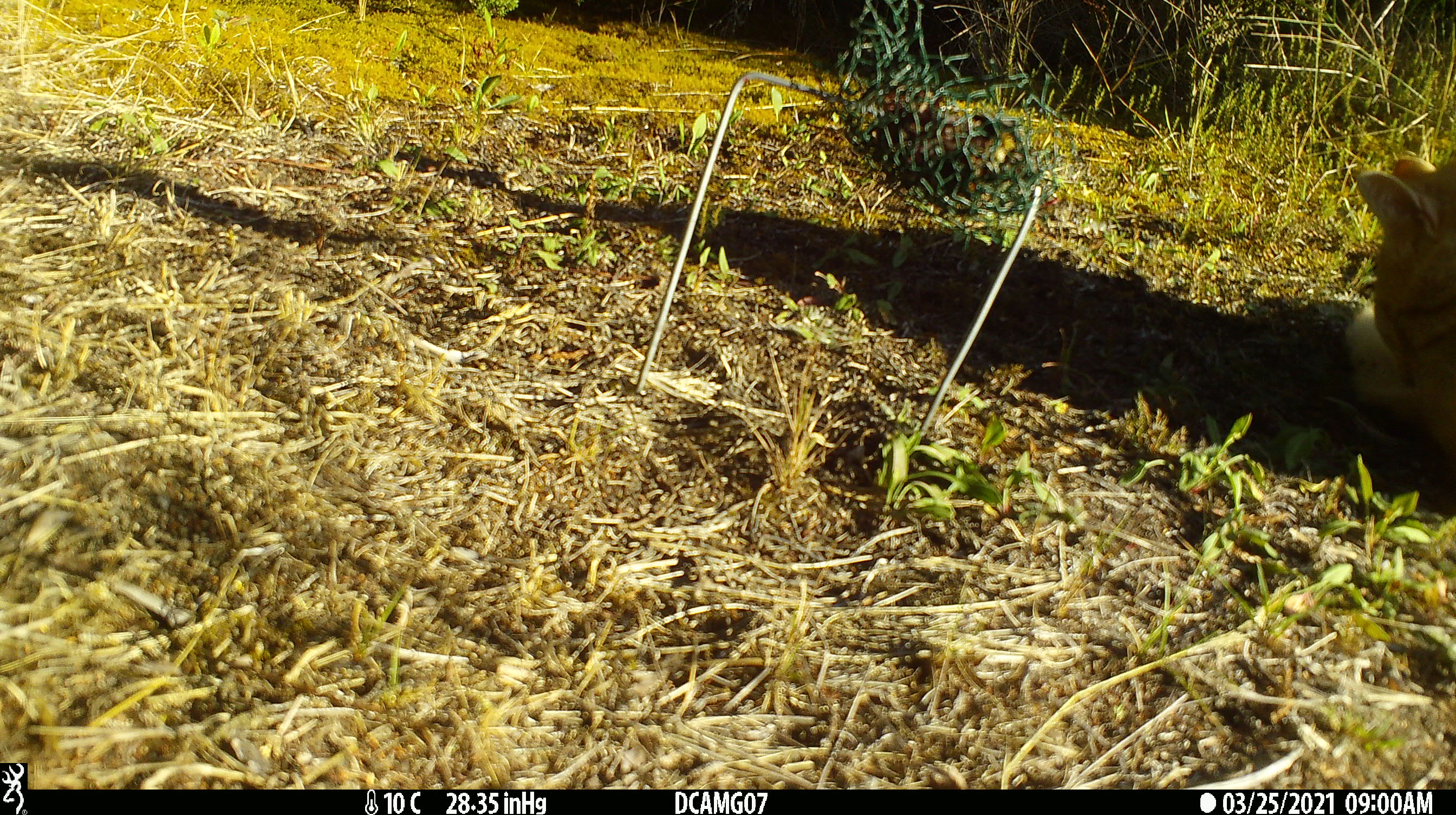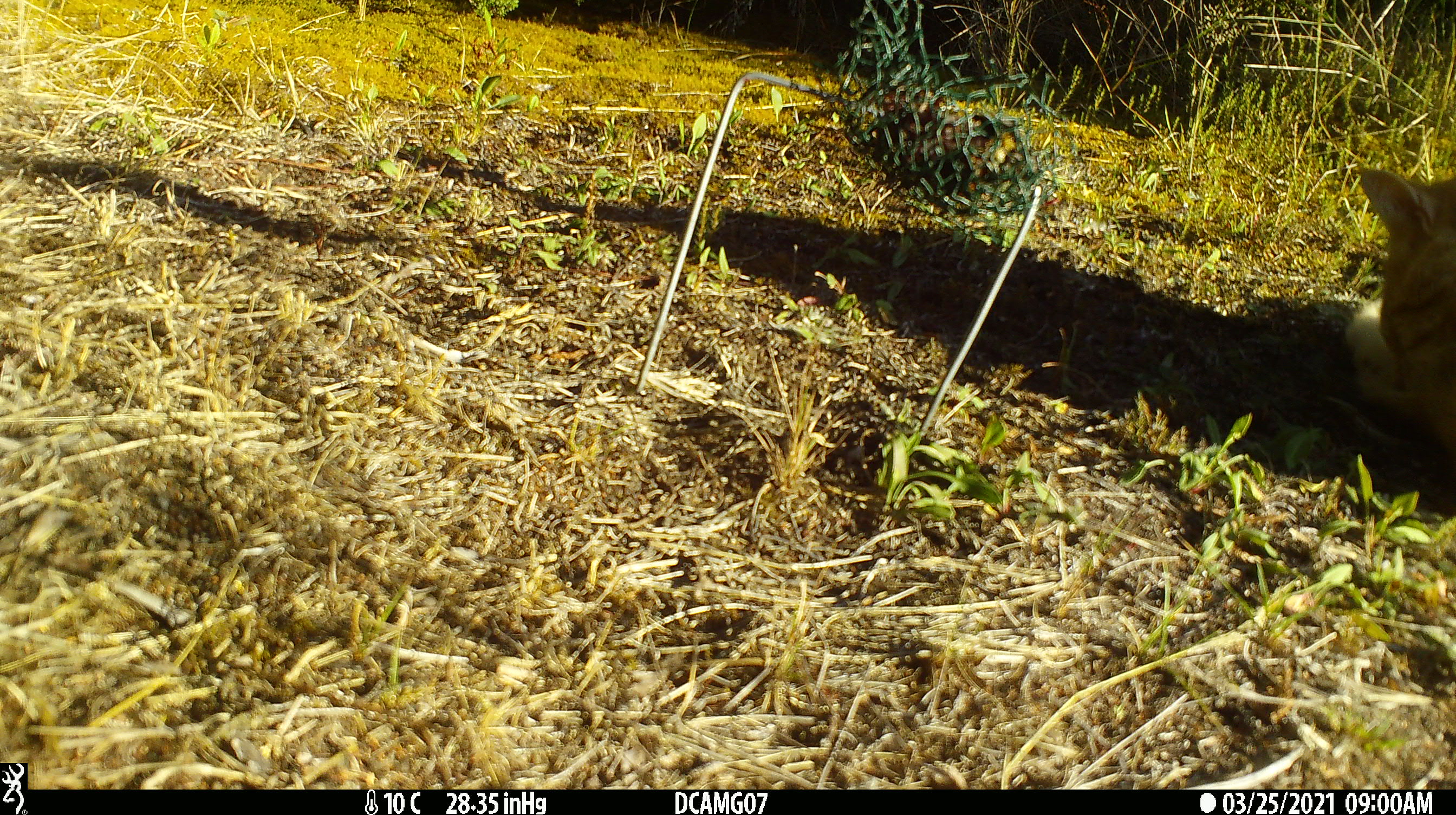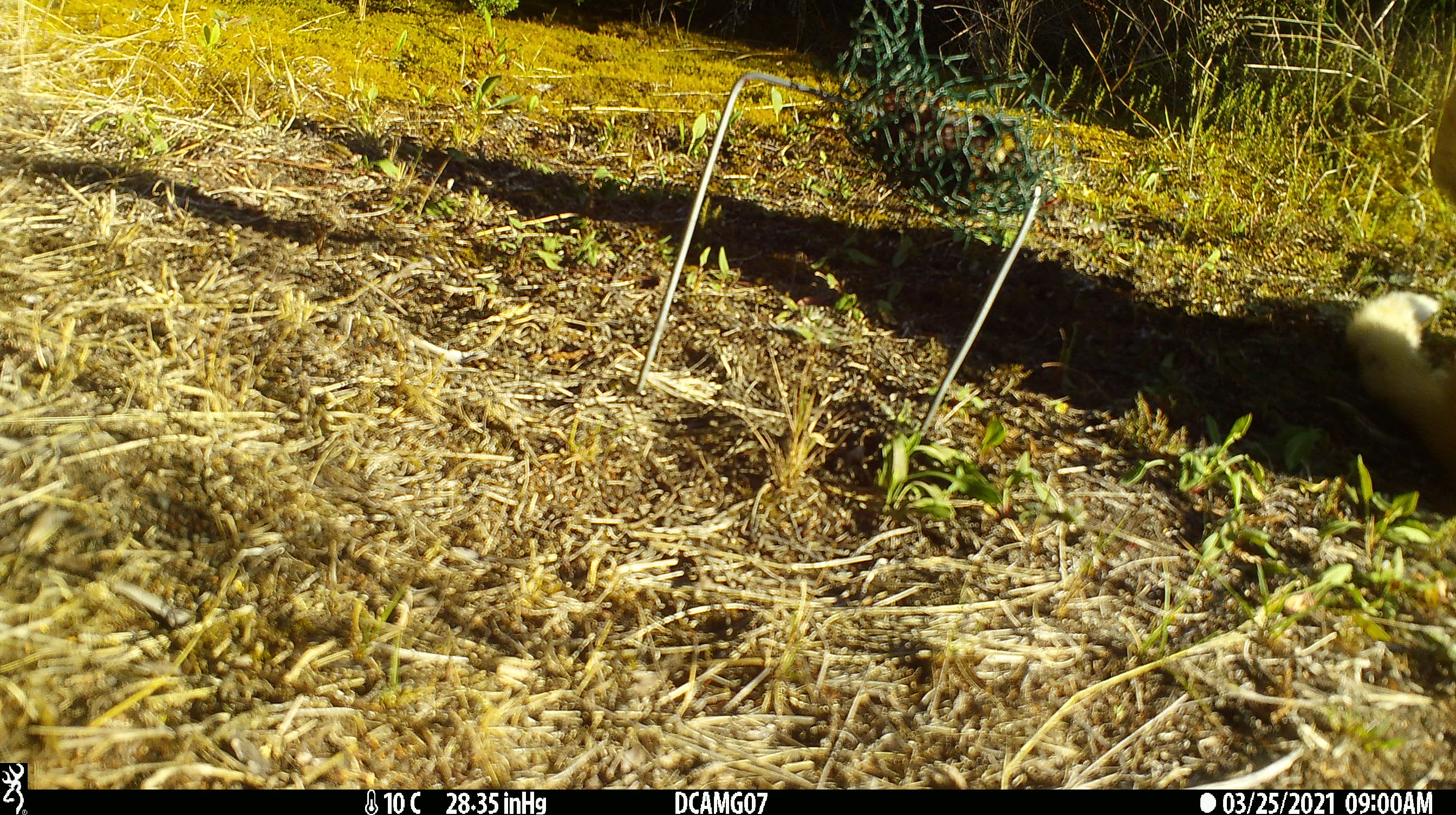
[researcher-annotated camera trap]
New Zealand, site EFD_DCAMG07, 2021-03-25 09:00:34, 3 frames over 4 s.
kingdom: Animalia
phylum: Chordata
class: Mammalia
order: Carnivora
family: Felidae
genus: Felis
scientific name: Felis catus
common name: domestic cat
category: cat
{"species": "cat (domestic cat) (Felis catus)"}